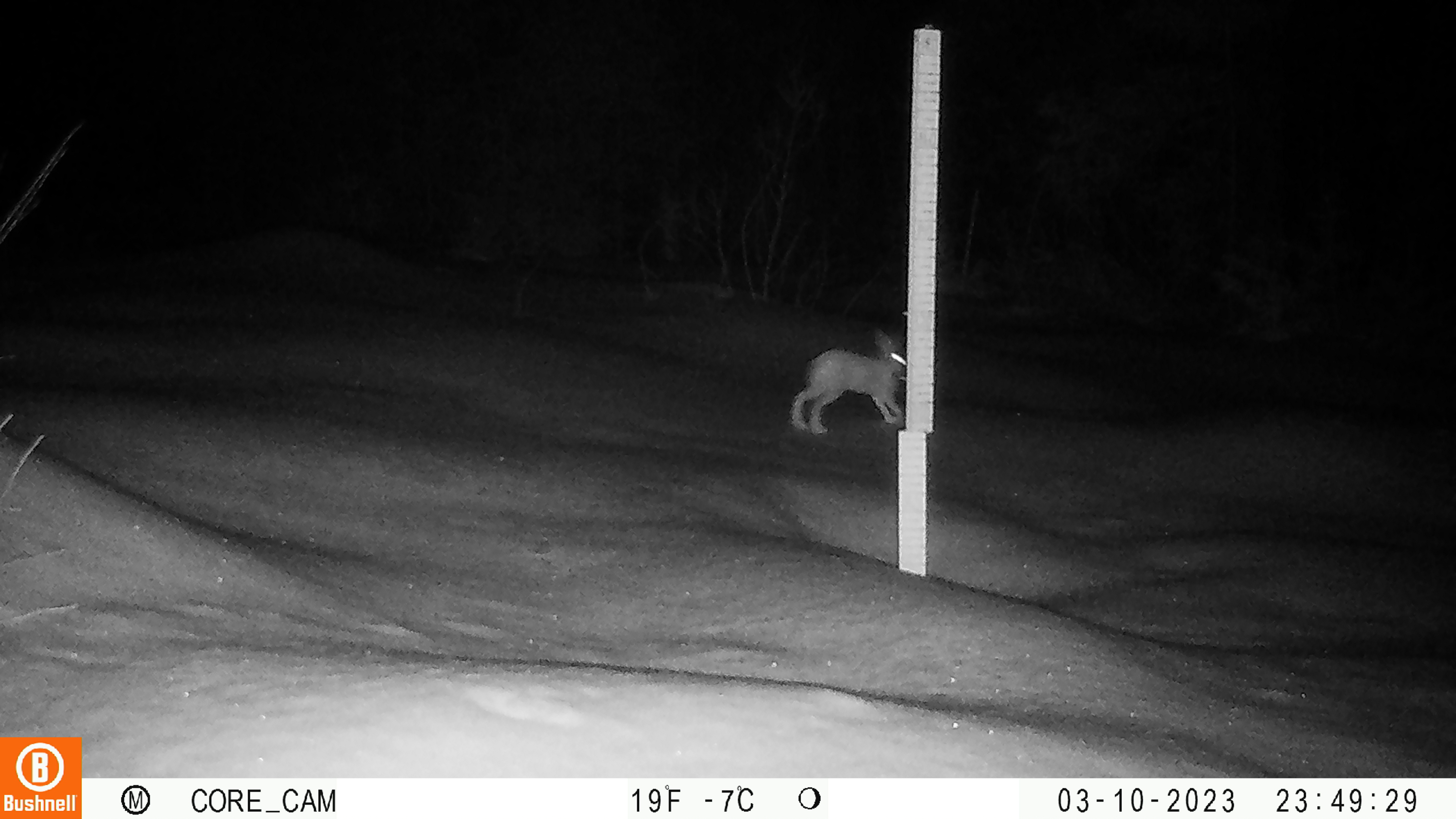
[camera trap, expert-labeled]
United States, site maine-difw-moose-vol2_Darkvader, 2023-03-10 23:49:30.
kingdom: Animalia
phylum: Chordata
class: Mammalia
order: Lagomorpha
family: Leporidae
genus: Lepus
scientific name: Lepus americanus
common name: snowshoe hare